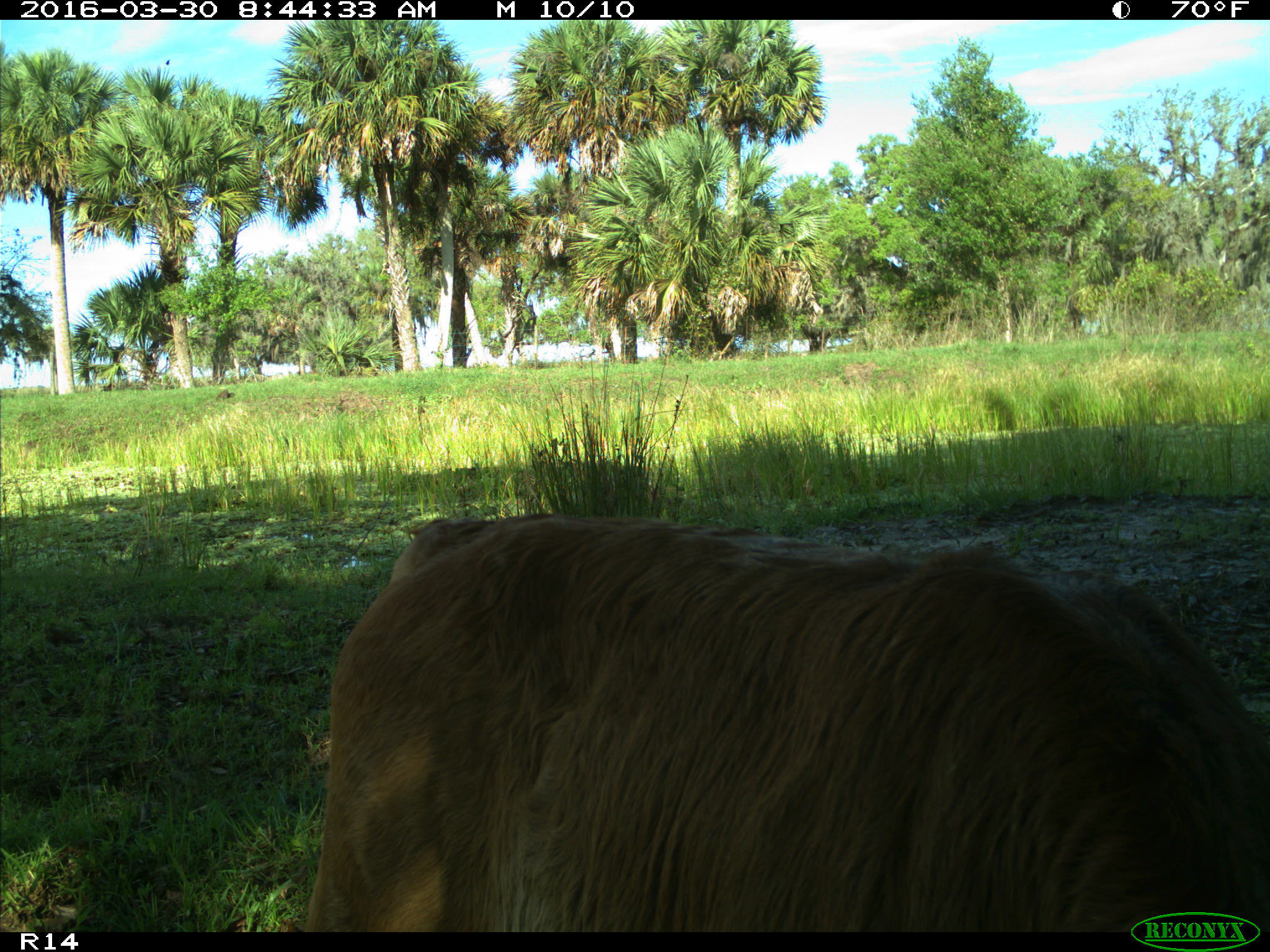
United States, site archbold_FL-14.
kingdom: Animalia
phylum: Chordata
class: Mammalia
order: Artiodactyla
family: Bovidae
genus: Bos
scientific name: Bos taurus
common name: domestic cow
Bos taurus (domestic cow).